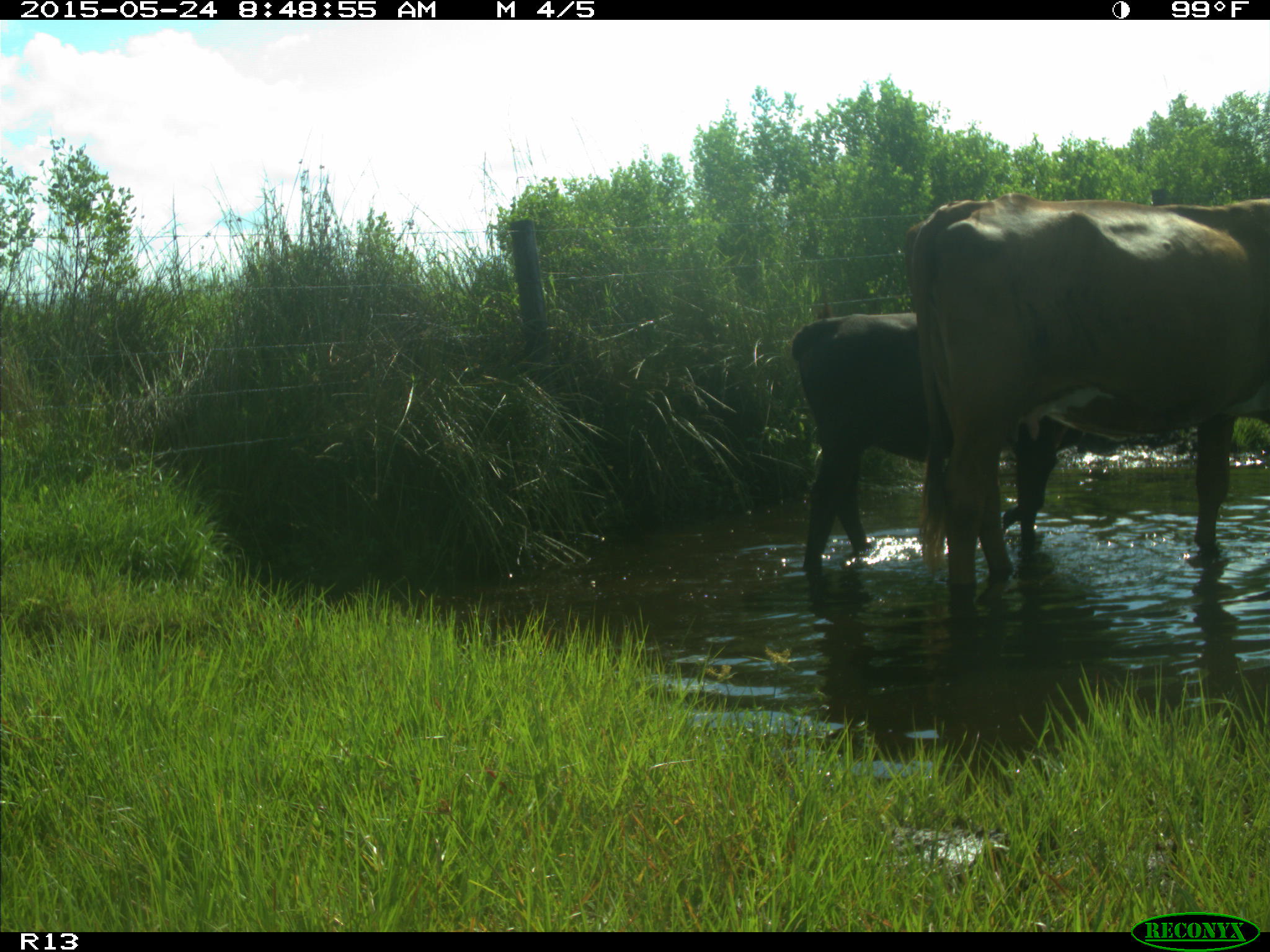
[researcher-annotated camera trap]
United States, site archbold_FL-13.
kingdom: Animalia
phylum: Chordata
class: Mammalia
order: Artiodactyla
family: Bovidae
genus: Bos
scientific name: Bos taurus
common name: domestic cow